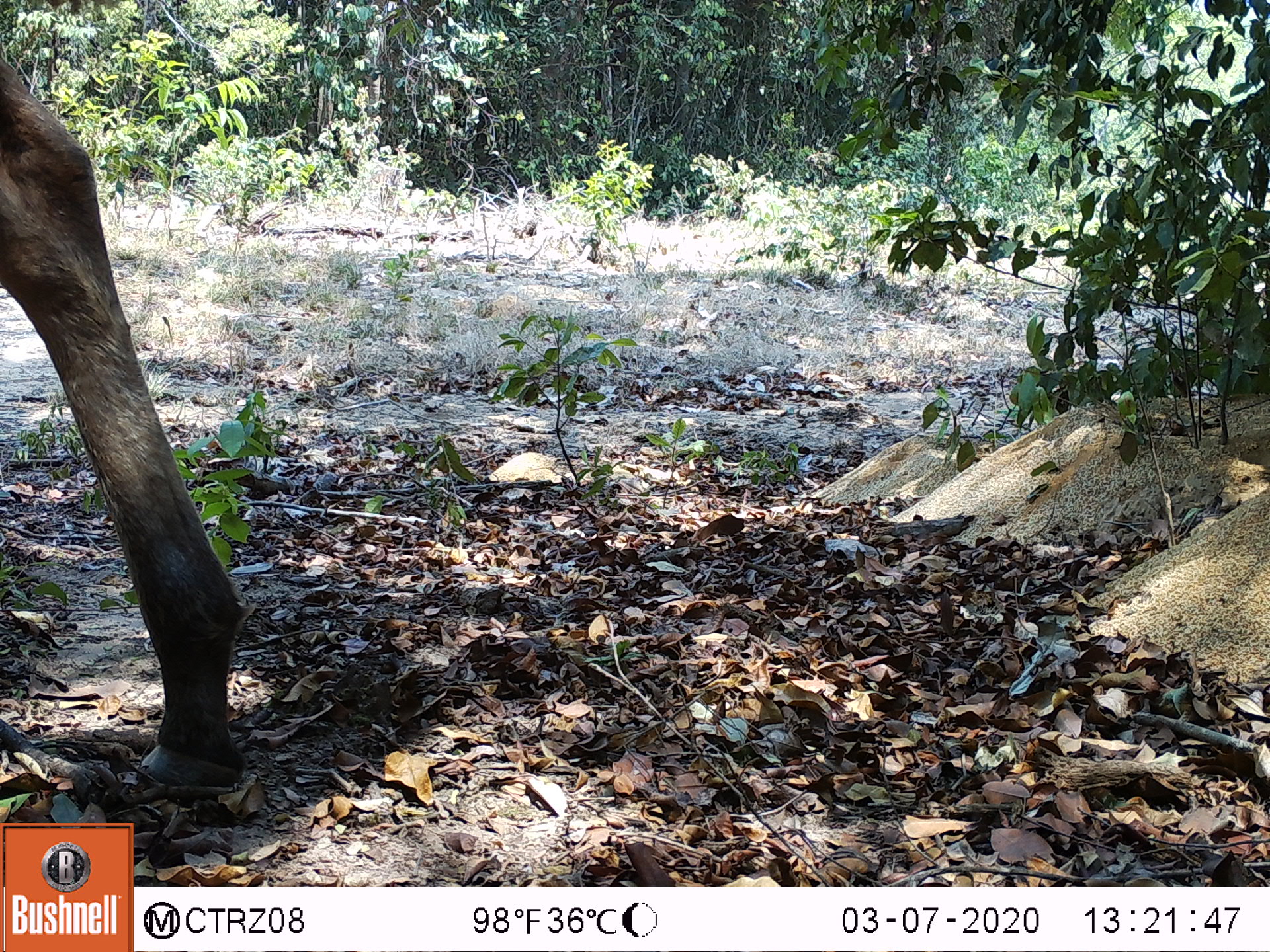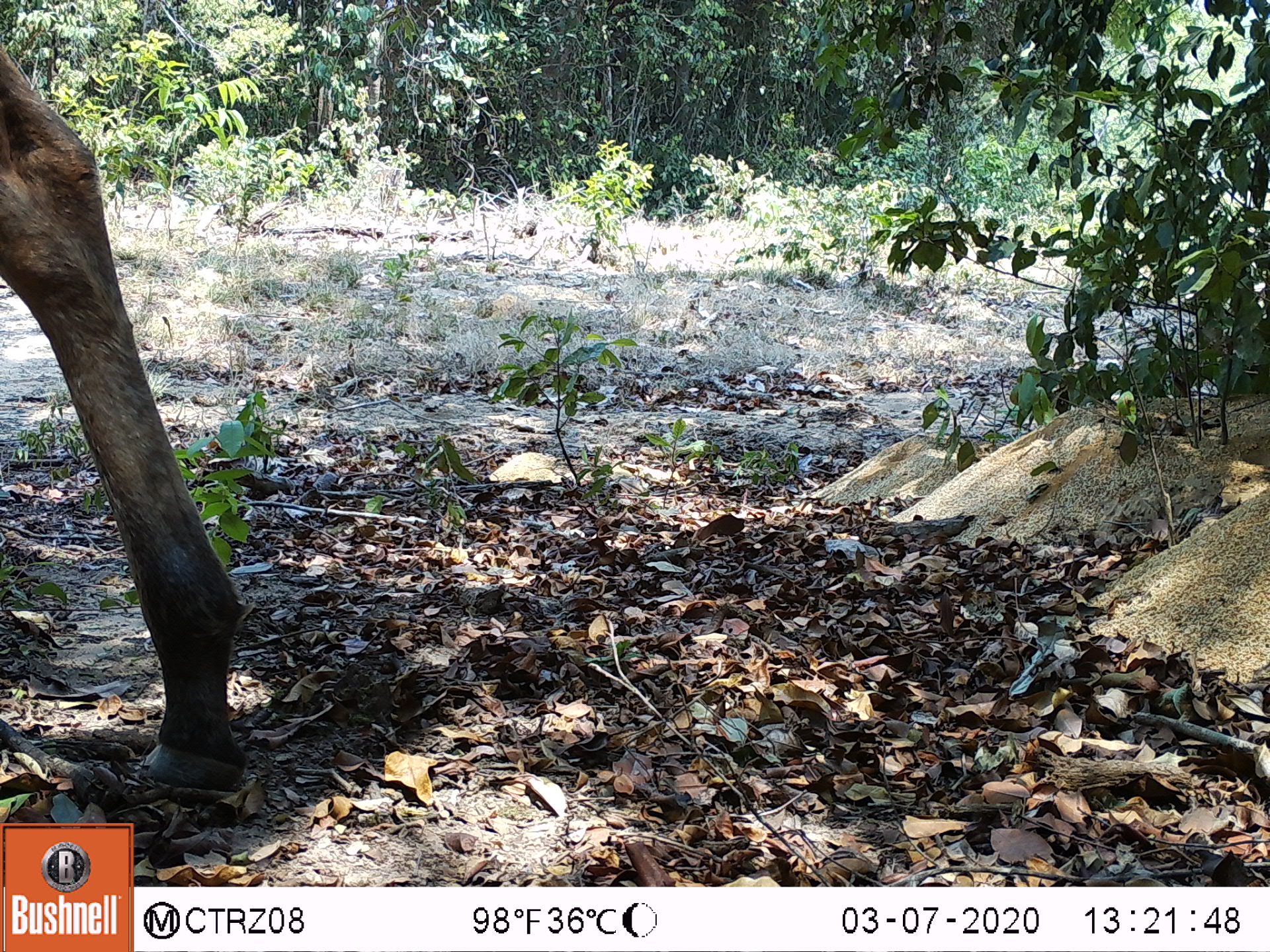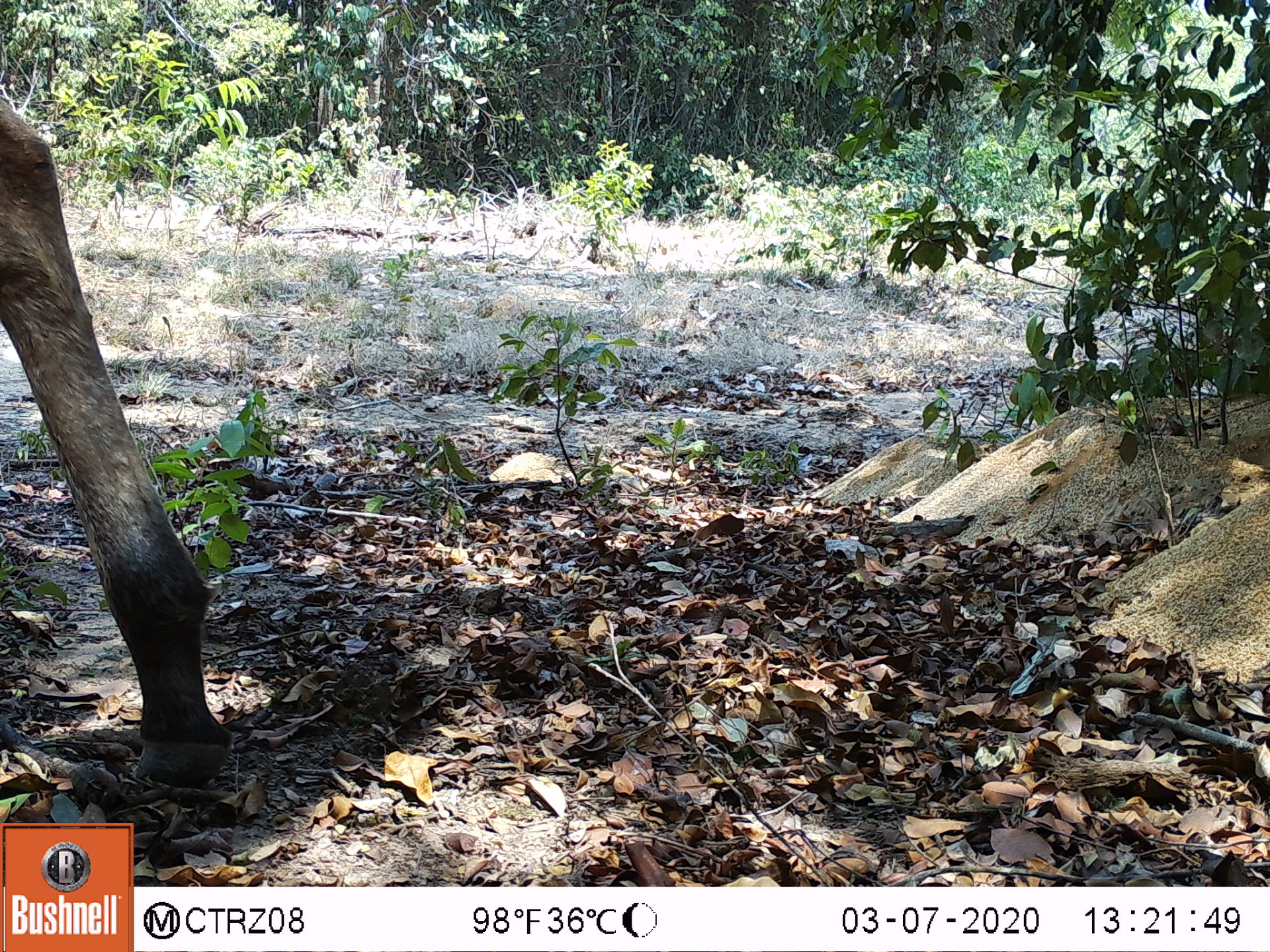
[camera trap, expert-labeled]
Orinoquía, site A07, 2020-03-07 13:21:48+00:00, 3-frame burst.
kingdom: Animalia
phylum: Chordata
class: Mammalia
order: Perissodactyla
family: Equidae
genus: Equus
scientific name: Equus caballus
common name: domestic horse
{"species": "domestic horse (Equus caballus)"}